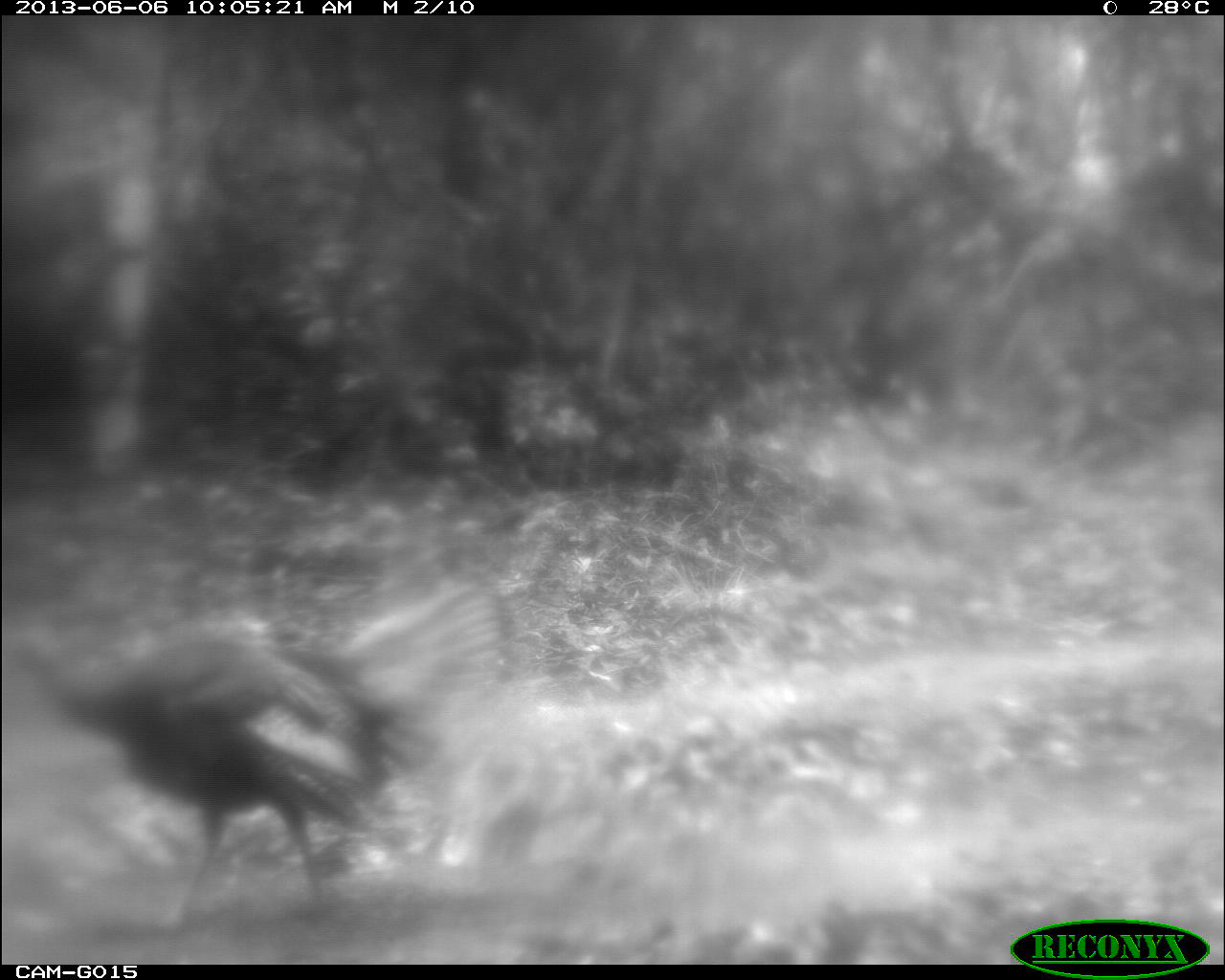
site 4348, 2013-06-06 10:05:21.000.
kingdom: Animalia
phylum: Chordata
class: Aves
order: Galliformes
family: Phasianidae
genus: Meleagris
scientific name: Meleagris ocellata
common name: ocellated turkey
Meleagris ocellata (ocellated turkey), count 1, sex male.